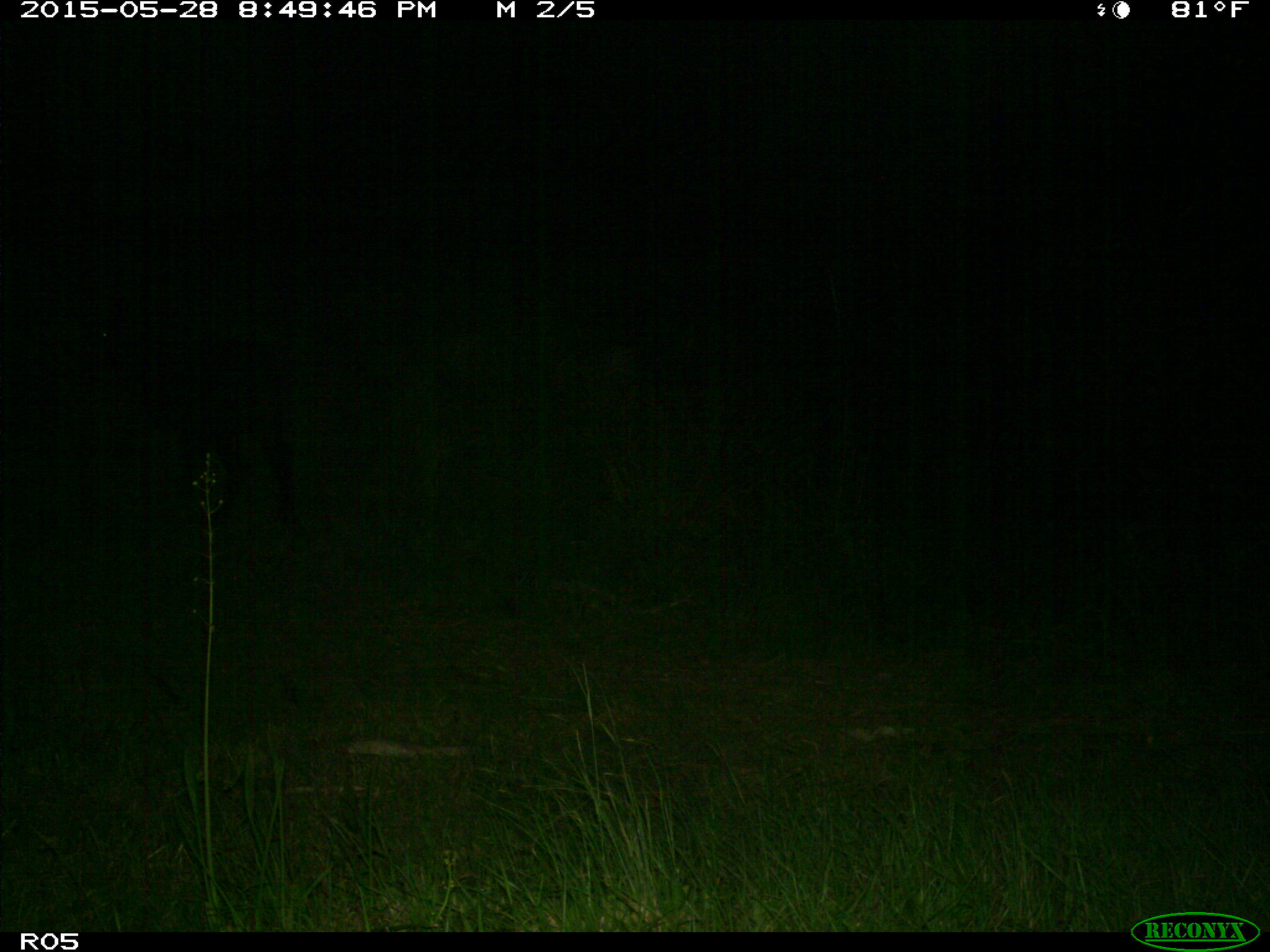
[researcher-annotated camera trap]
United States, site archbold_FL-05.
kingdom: Animalia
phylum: Chordata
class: Mammalia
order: Artiodactyla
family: Bovidae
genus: Bos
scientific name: Bos taurus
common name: domestic cow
Bos taurus (domestic cow).